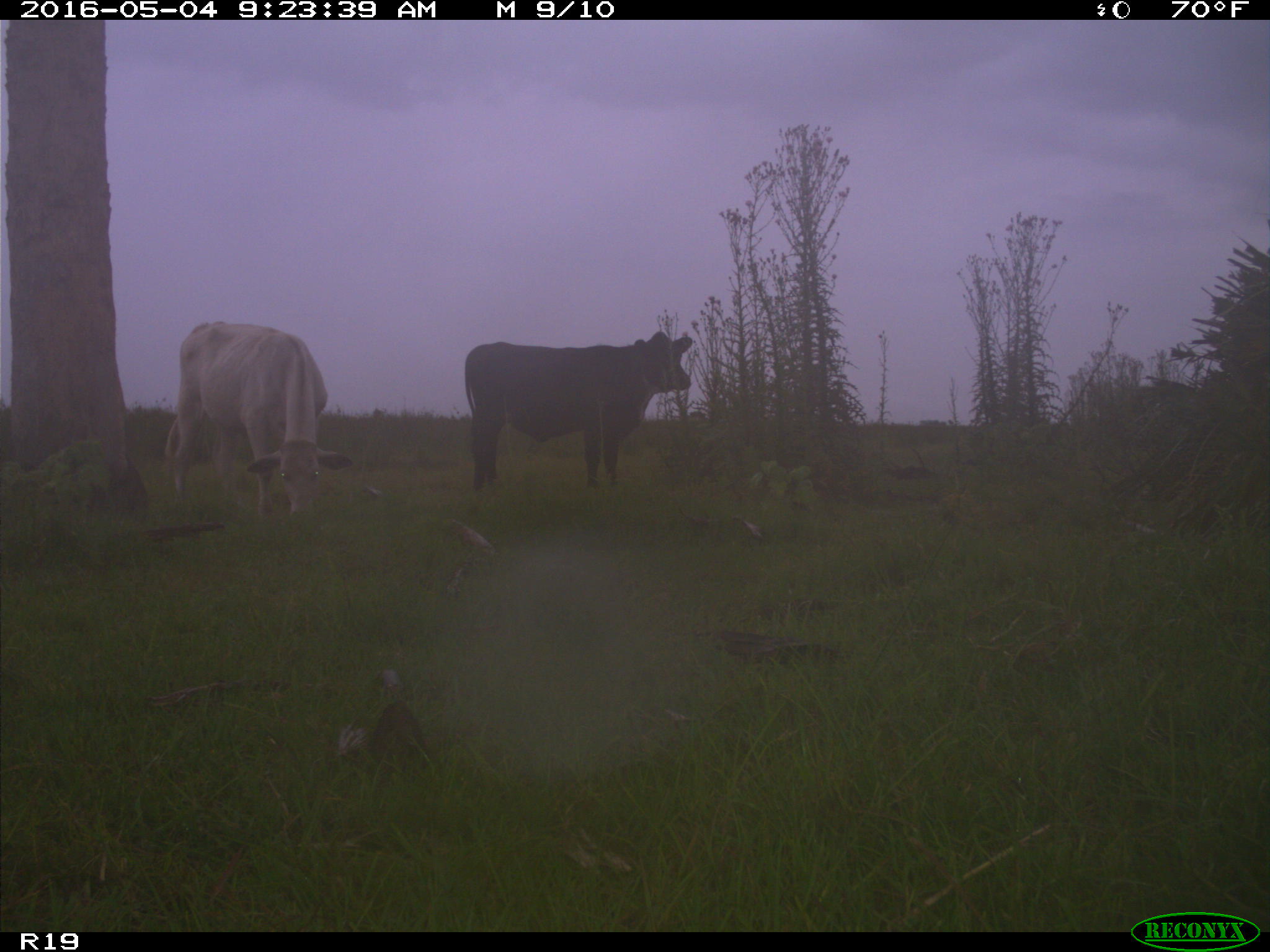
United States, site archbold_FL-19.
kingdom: Animalia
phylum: Chordata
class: Mammalia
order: Artiodactyla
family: Bovidae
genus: Bos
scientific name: Bos taurus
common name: domestic cow